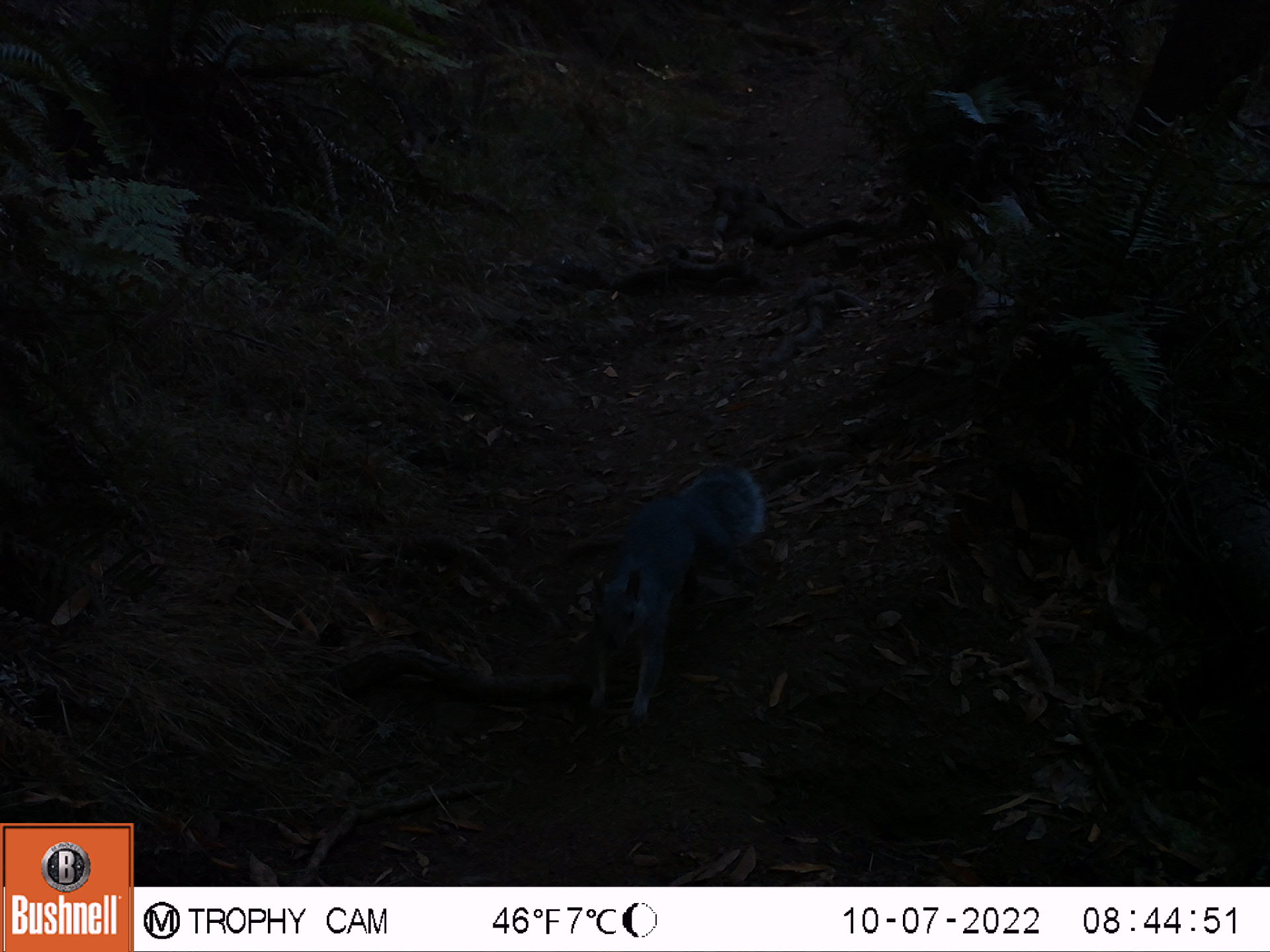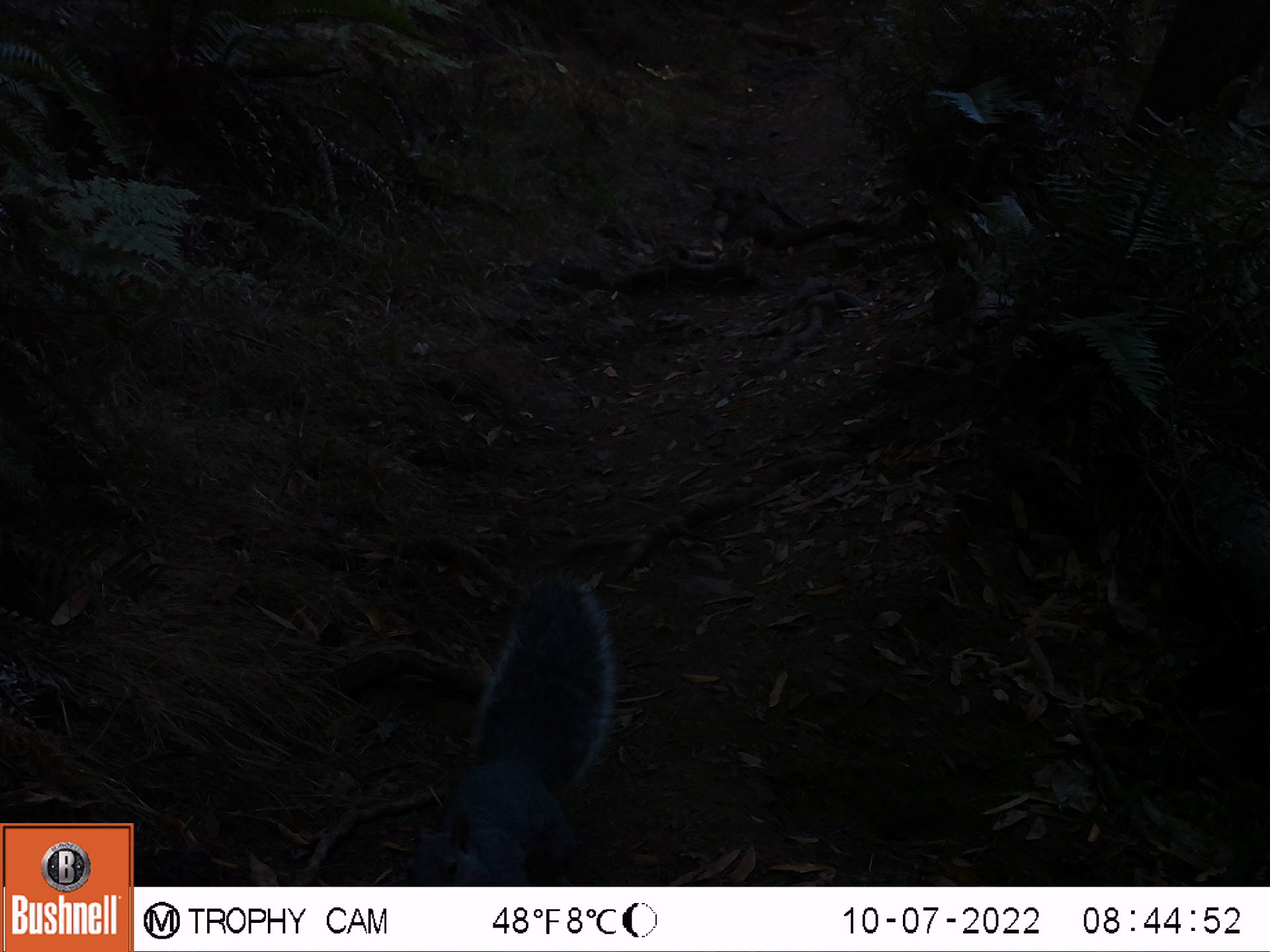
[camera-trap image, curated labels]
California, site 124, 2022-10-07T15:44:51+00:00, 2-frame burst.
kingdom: Animalia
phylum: Chordata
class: Mammalia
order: Rodentia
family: Sciuridae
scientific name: Sciuridae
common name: squirrel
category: unknown squirrel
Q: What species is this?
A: Unknown squirrel (squirrel) (Sciuridae).